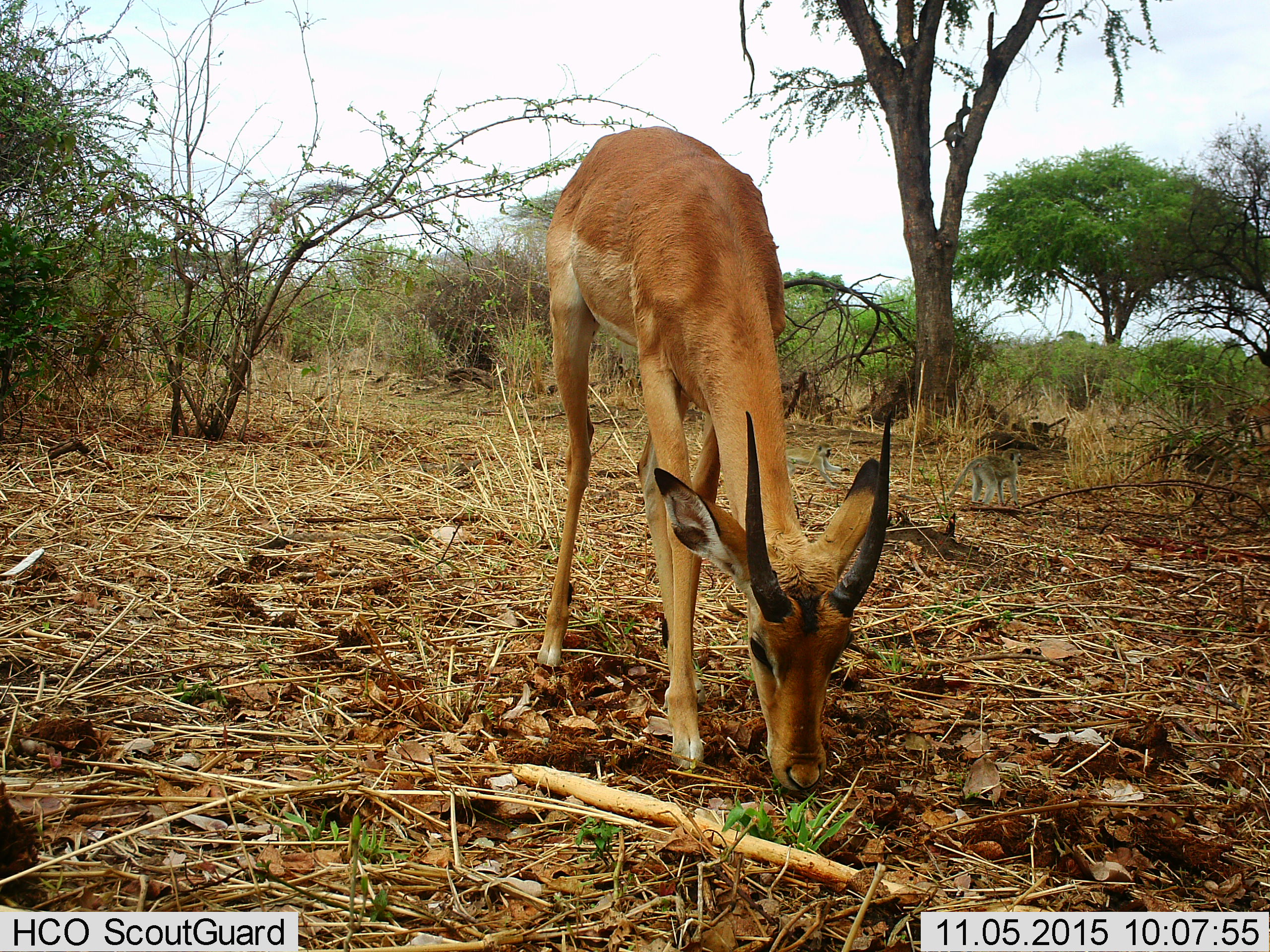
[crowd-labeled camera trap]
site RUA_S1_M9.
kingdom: Animalia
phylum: Chordata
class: Mammalia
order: Artiodactyla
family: Bovidae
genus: Aepyceros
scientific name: Aepyceros melampus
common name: impala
Impala (Aepyceros melampus), count 1. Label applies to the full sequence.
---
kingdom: Animalia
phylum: Chordata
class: Mammalia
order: Primates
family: Cercopithecidae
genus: Chlorocebus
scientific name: Chlorocebus pygerythrus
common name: vervet monkey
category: monkeyvervet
Monkeyvervet (vervet monkey) (Chlorocebus pygerythrus), count 2. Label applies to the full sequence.